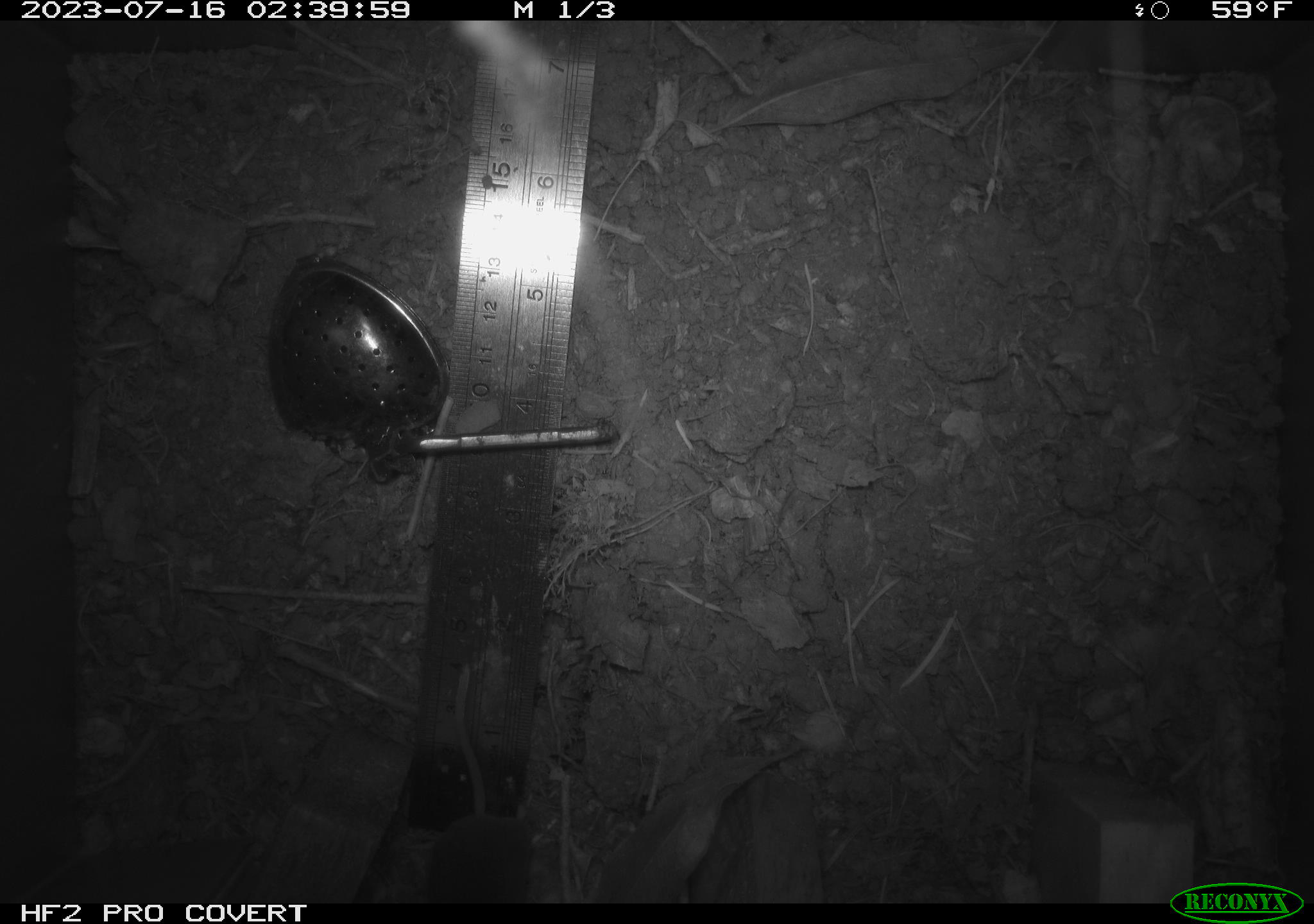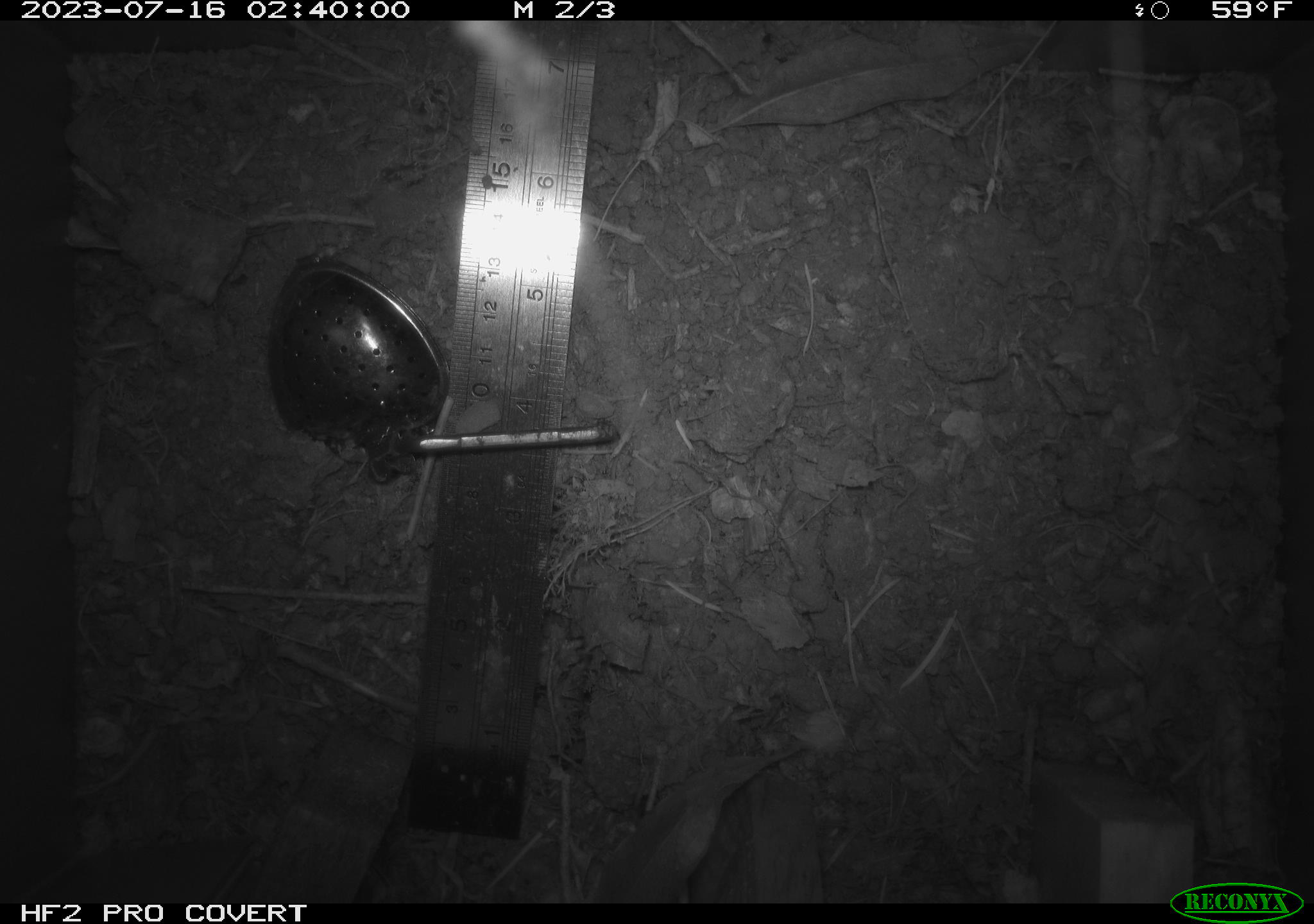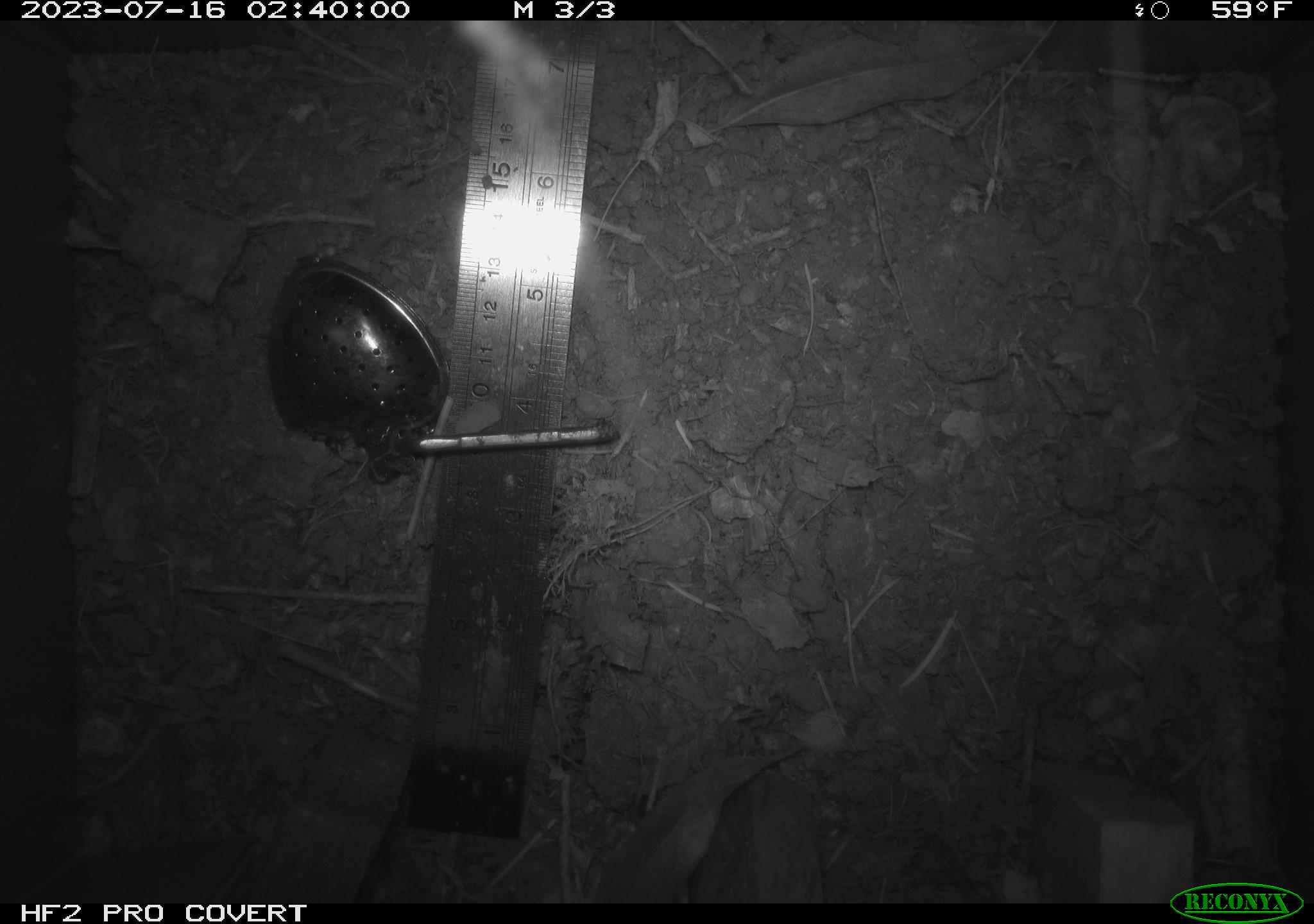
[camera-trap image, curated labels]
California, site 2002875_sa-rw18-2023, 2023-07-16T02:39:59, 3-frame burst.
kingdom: Animalia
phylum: Chordata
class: Mammalia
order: Eulipotyphla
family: Soricidae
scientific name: Soricidae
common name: shrews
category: soricidae family